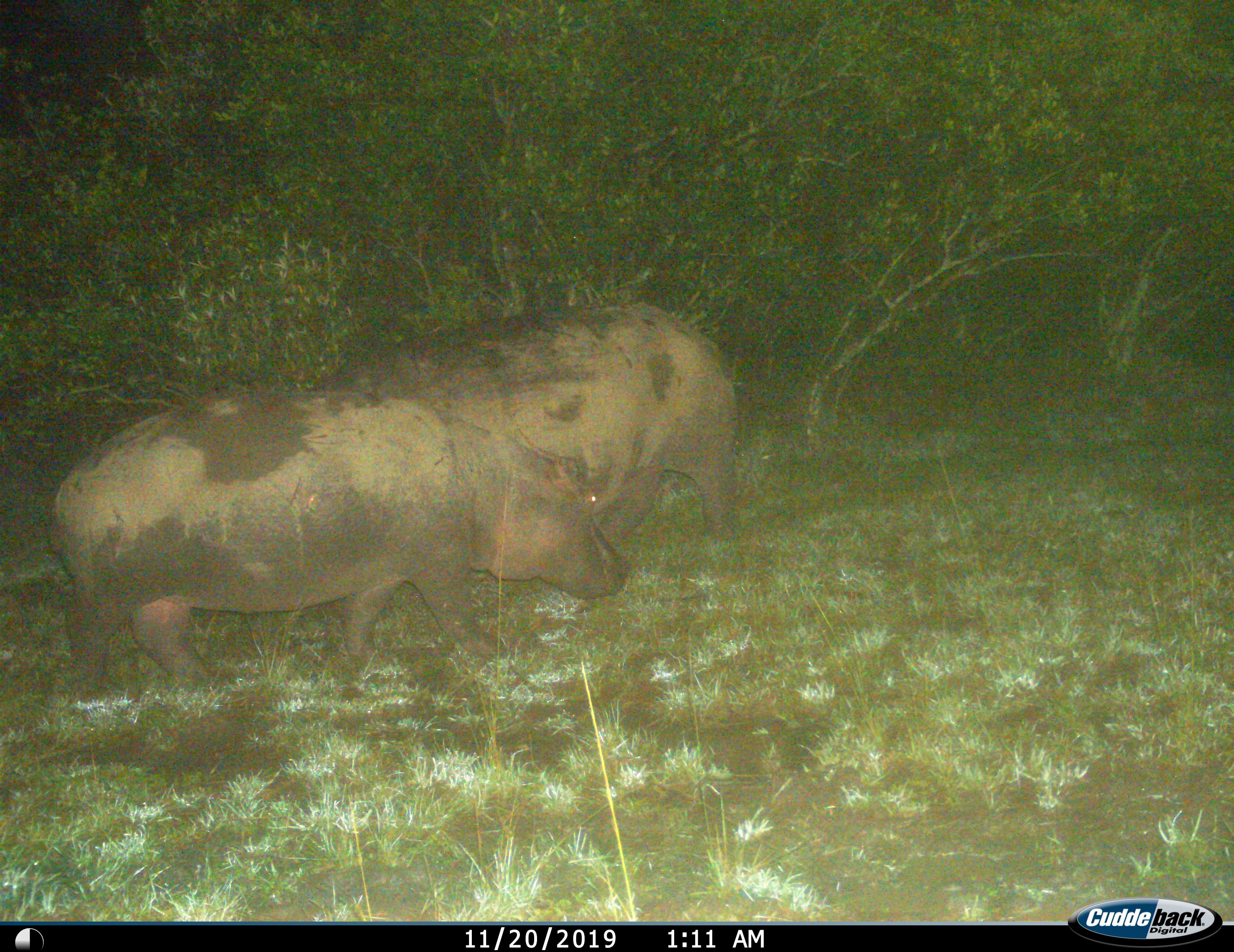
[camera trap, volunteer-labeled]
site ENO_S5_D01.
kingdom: Animalia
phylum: Chordata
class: Mammalia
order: Artiodactyla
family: Hippopotamidae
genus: Hippopotamus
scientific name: Hippopotamus amphibius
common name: hippopotamus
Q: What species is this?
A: Hippopotamus (Hippopotamus amphibius).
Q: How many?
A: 2.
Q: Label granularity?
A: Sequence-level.